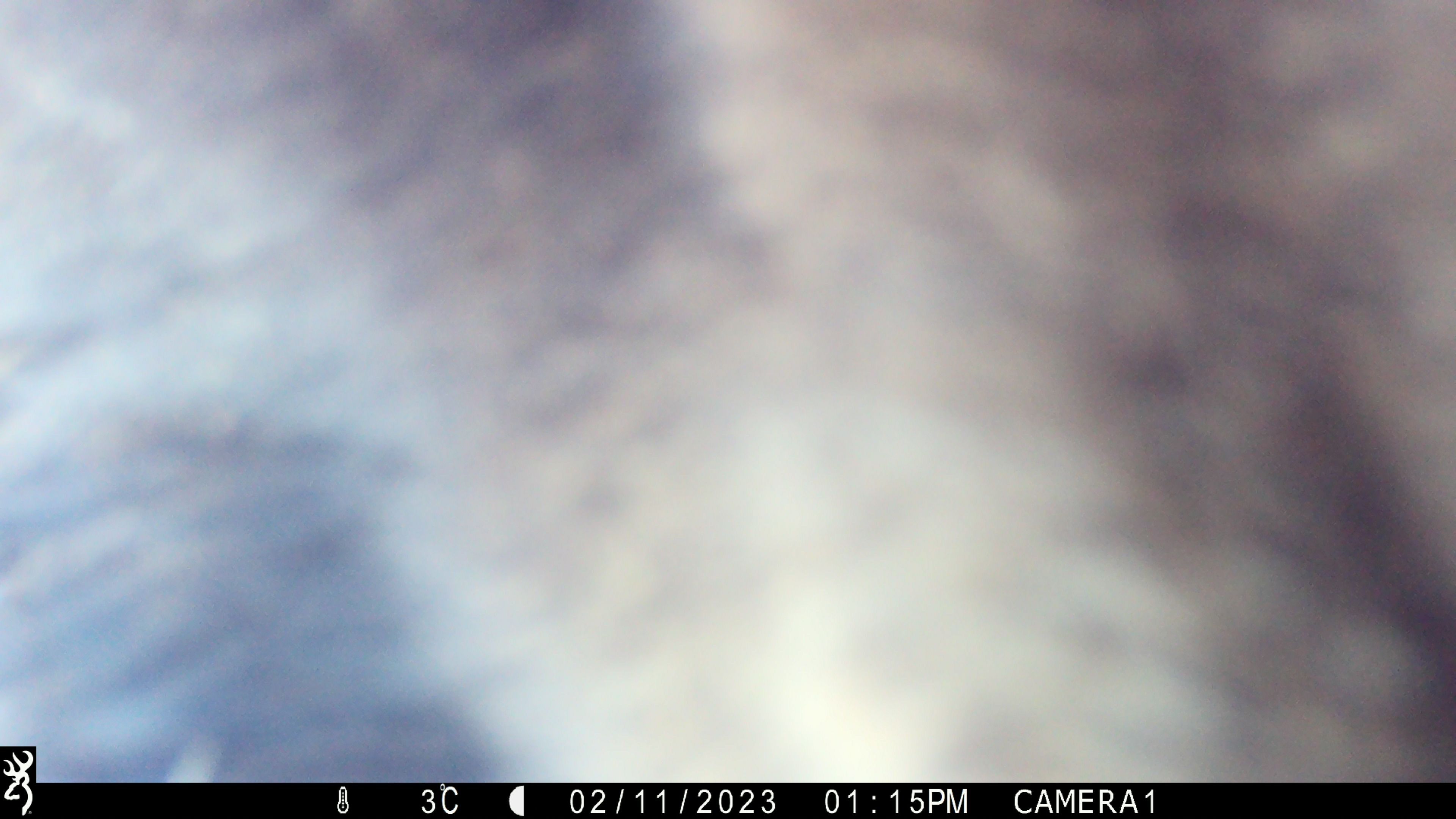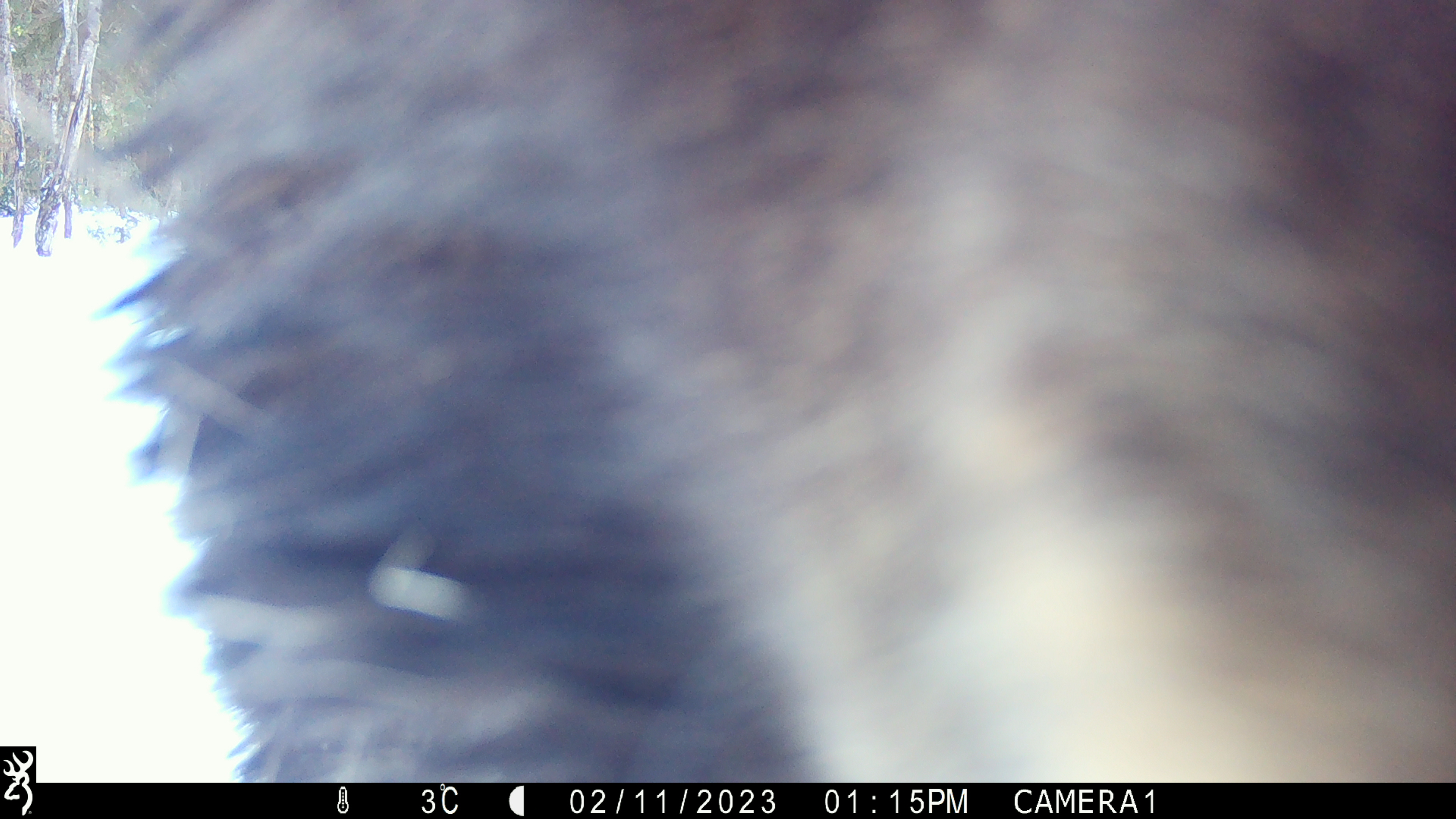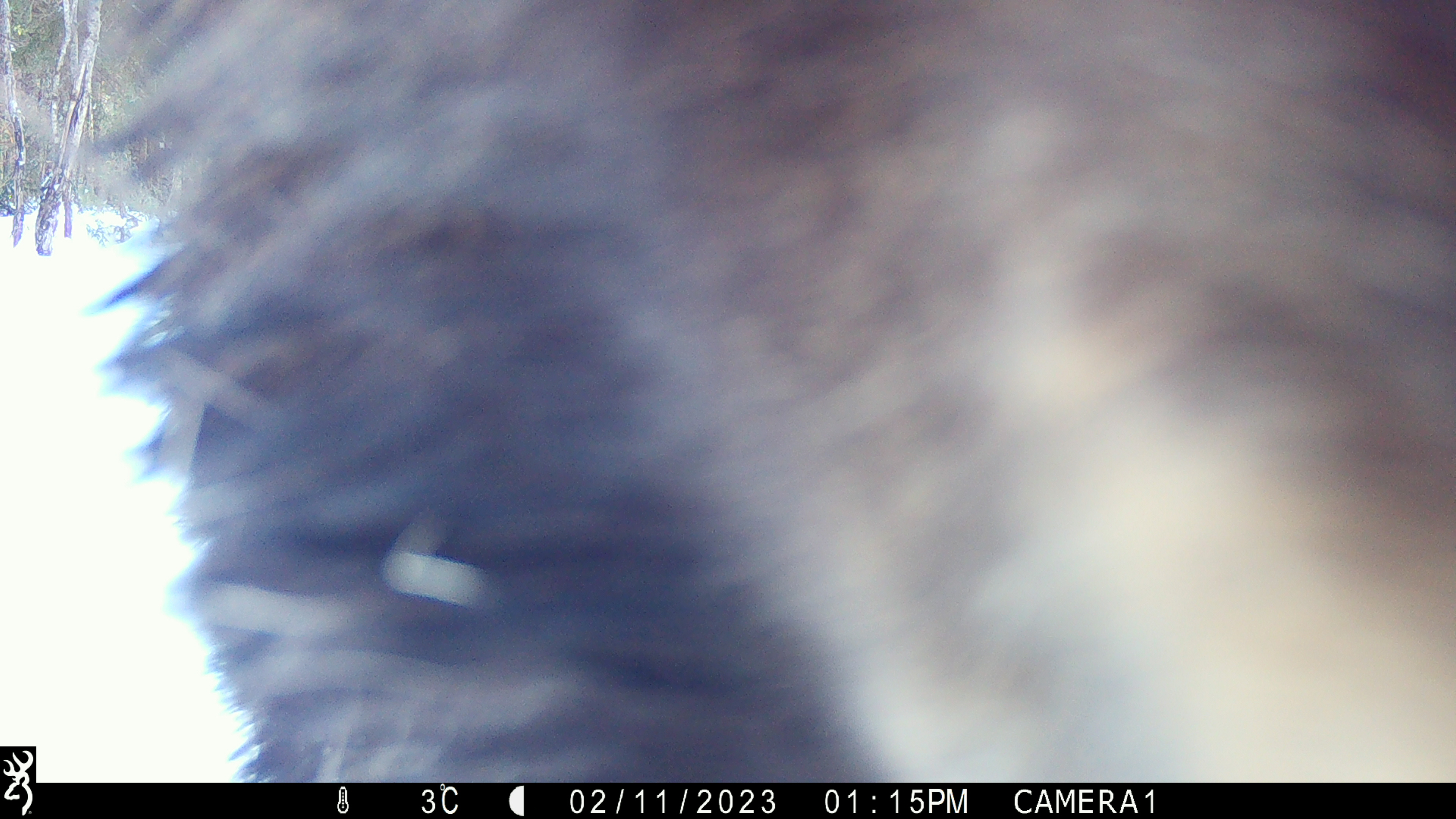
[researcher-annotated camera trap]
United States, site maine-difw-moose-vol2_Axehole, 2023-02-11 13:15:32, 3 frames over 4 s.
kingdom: Animalia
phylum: Chordata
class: Mammalia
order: Artiodactyla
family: Cervidae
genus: Alces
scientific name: Alces alces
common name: moose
Moose (Alces alces).